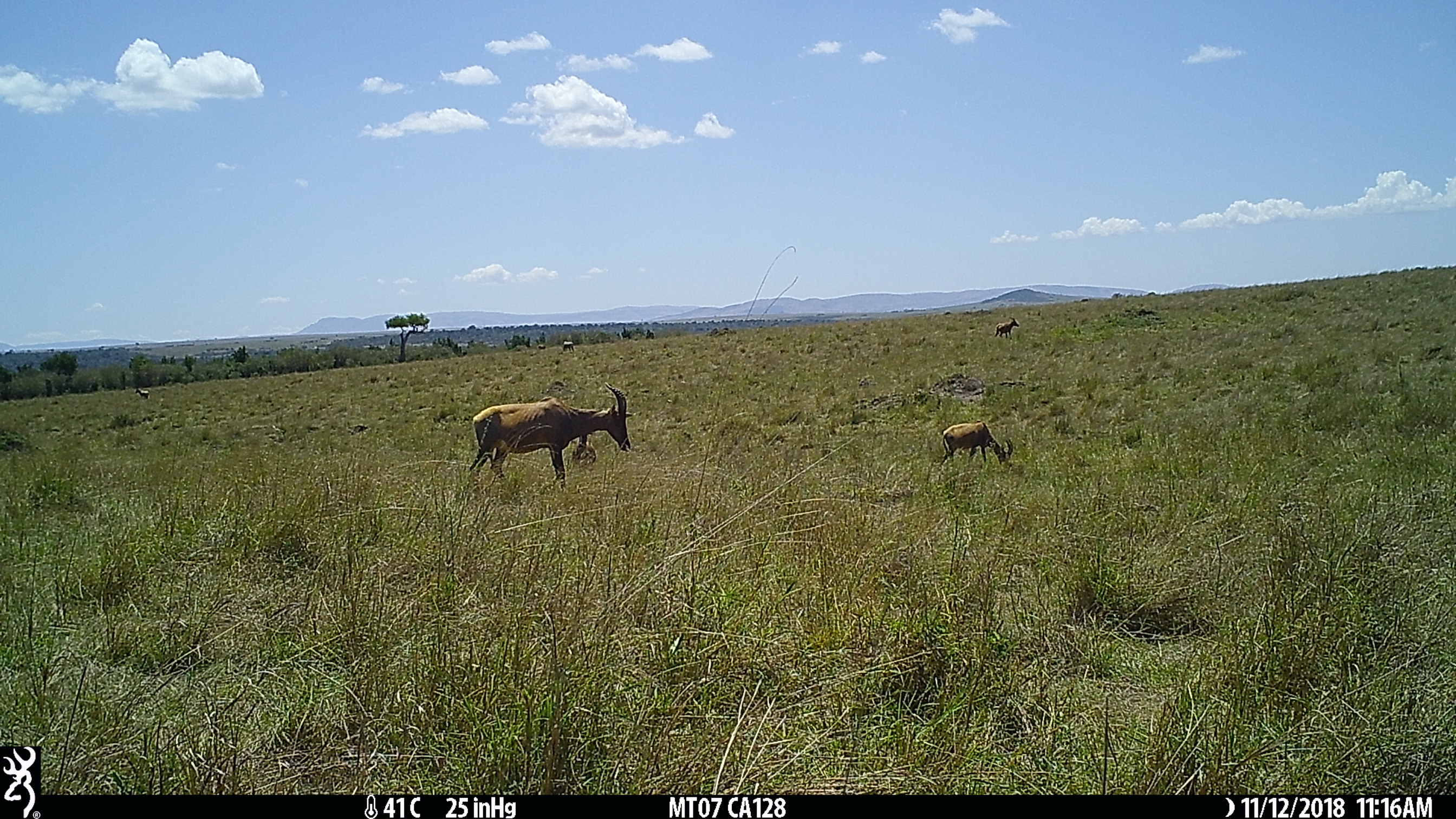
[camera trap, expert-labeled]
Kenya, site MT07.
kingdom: Animalia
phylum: Chordata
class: Mammalia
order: Artiodactyla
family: Bovidae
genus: Damaliscus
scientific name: Damaliscus lunatus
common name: topi